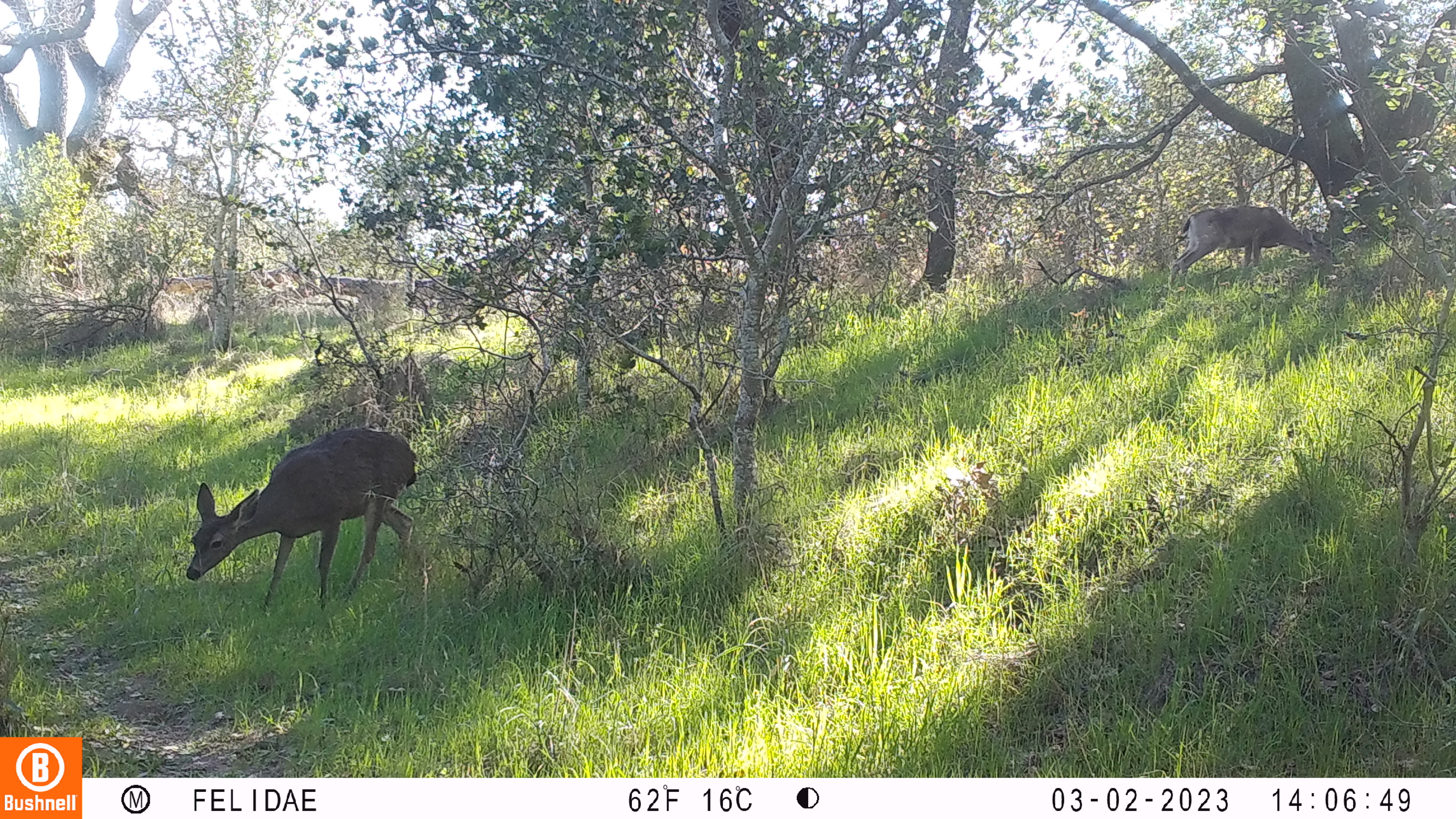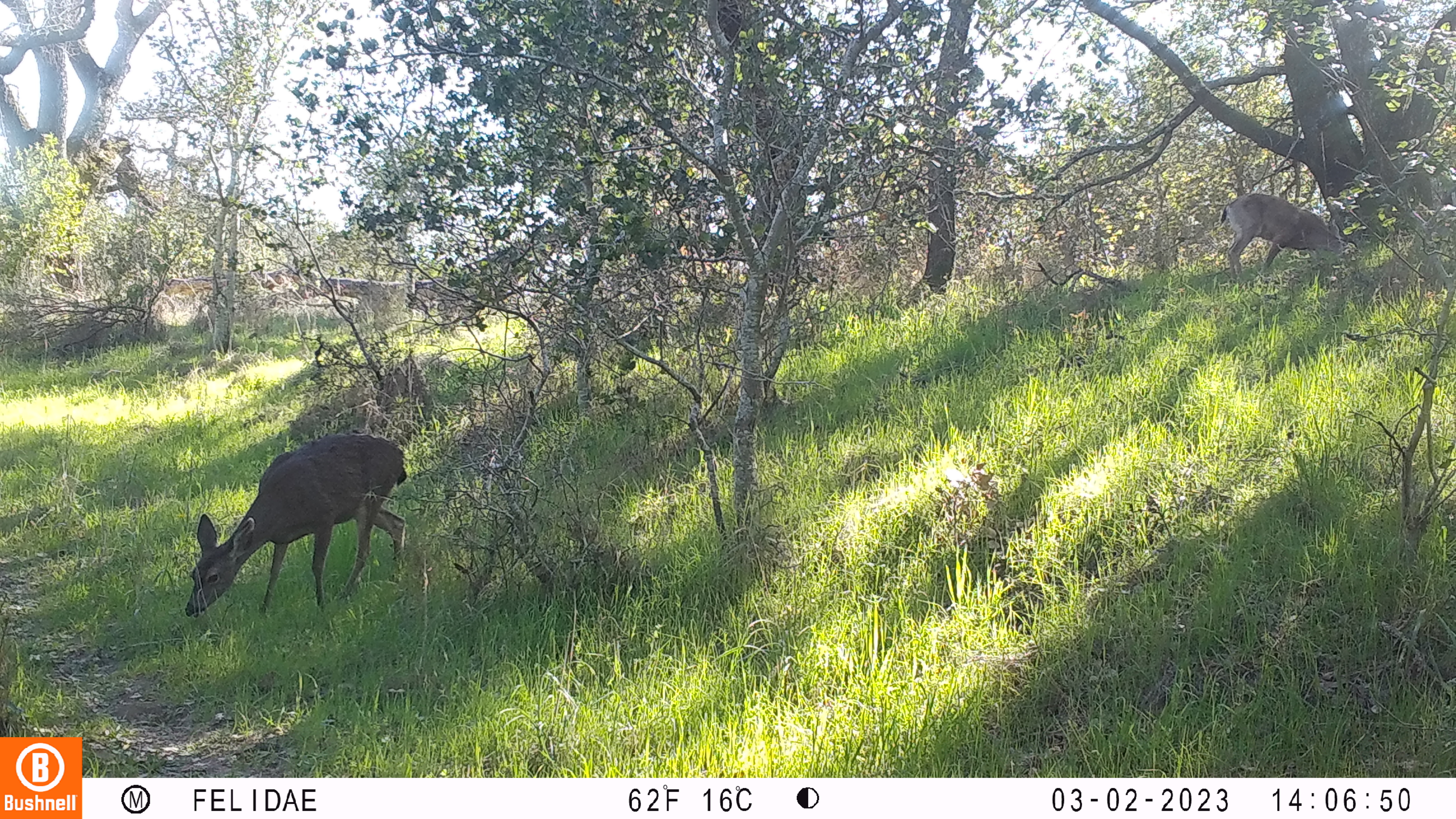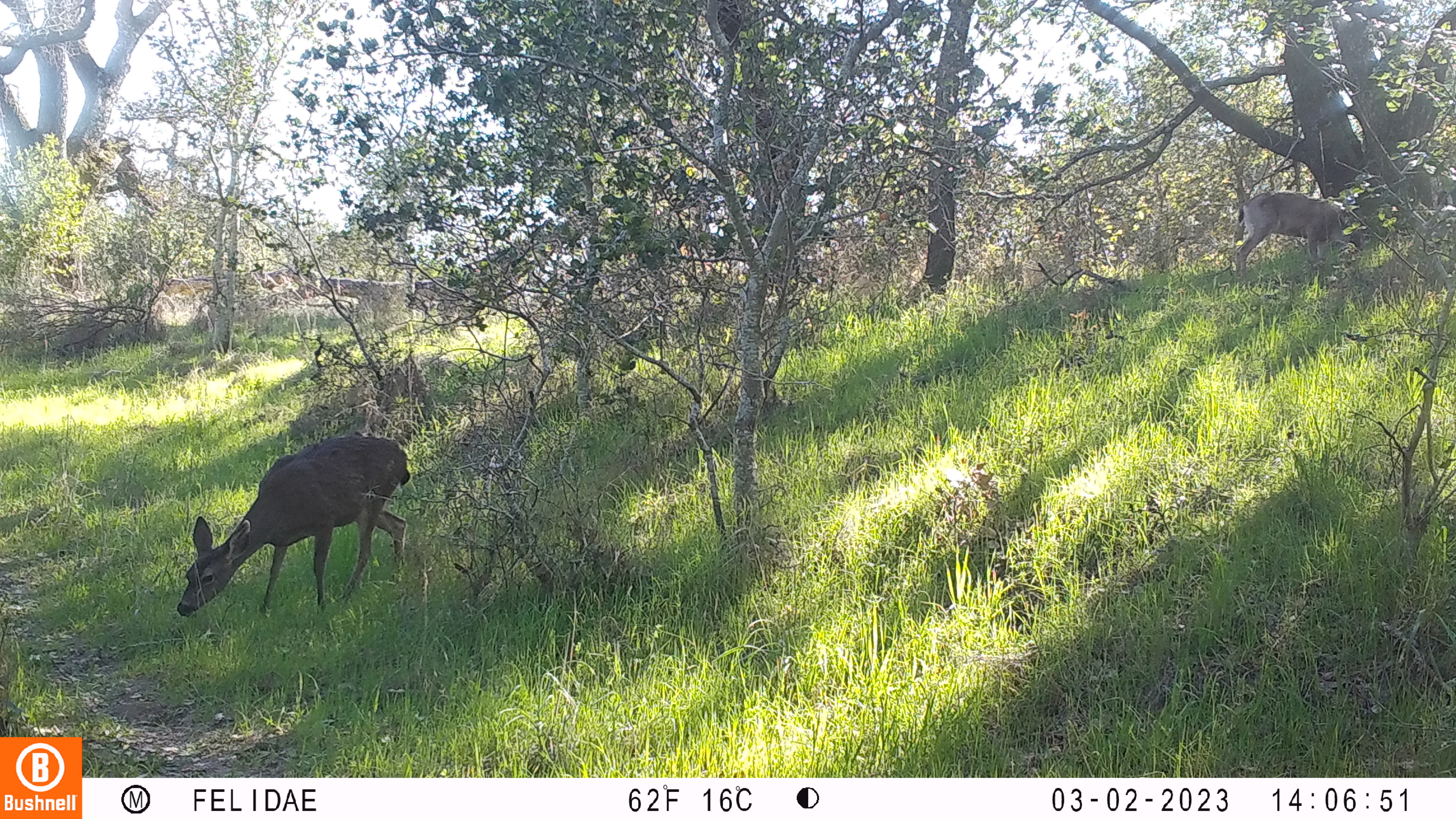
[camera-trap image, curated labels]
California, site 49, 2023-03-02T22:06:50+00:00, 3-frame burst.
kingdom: Animalia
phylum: Chordata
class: Mammalia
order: Artiodactyla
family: Cervidae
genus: Odocoileus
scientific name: Odocoileus hemionus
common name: mule deer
Mule deer (Odocoileus hemionus).